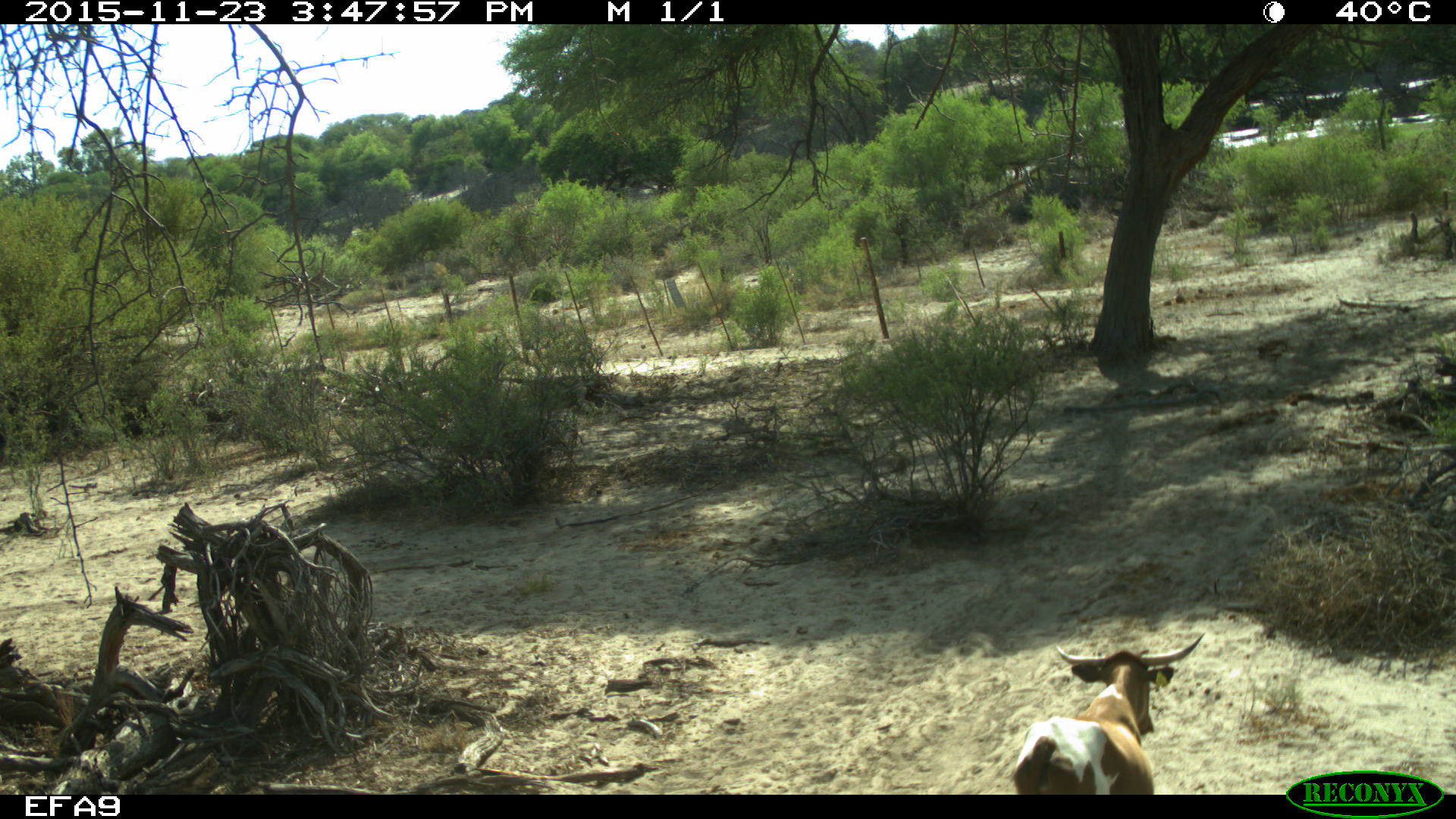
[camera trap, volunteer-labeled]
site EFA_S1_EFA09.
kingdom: Animalia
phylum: Chordata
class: Mammalia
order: Artiodactyla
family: Bovidae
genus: Bos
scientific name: Bos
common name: cattle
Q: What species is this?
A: Cattle (Bos).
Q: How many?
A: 1.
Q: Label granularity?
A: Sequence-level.